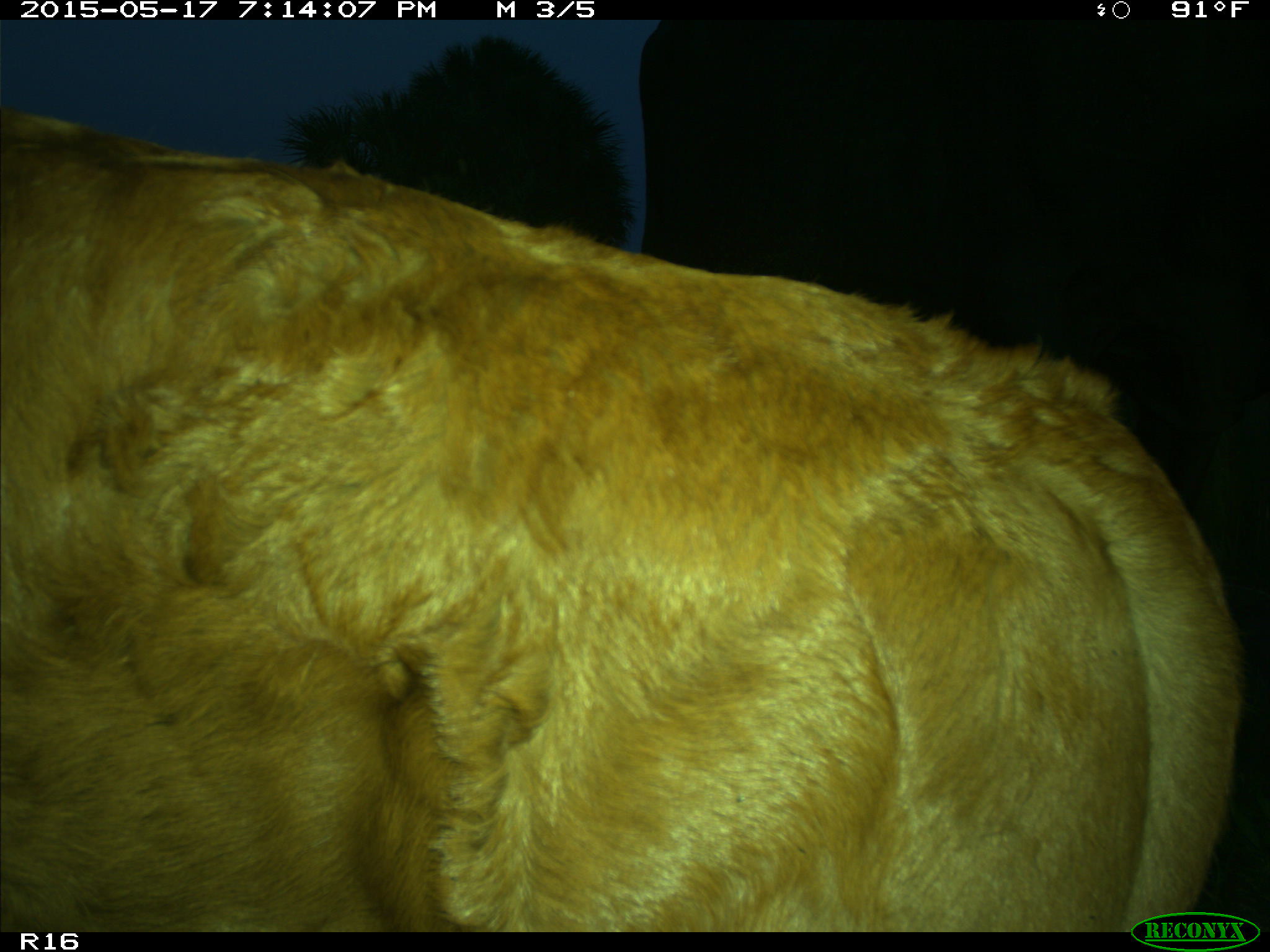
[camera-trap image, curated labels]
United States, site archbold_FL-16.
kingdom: Animalia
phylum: Chordata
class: Mammalia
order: Artiodactyla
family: Bovidae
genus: Bos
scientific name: Bos taurus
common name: domestic cow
Bos taurus (domestic cow).